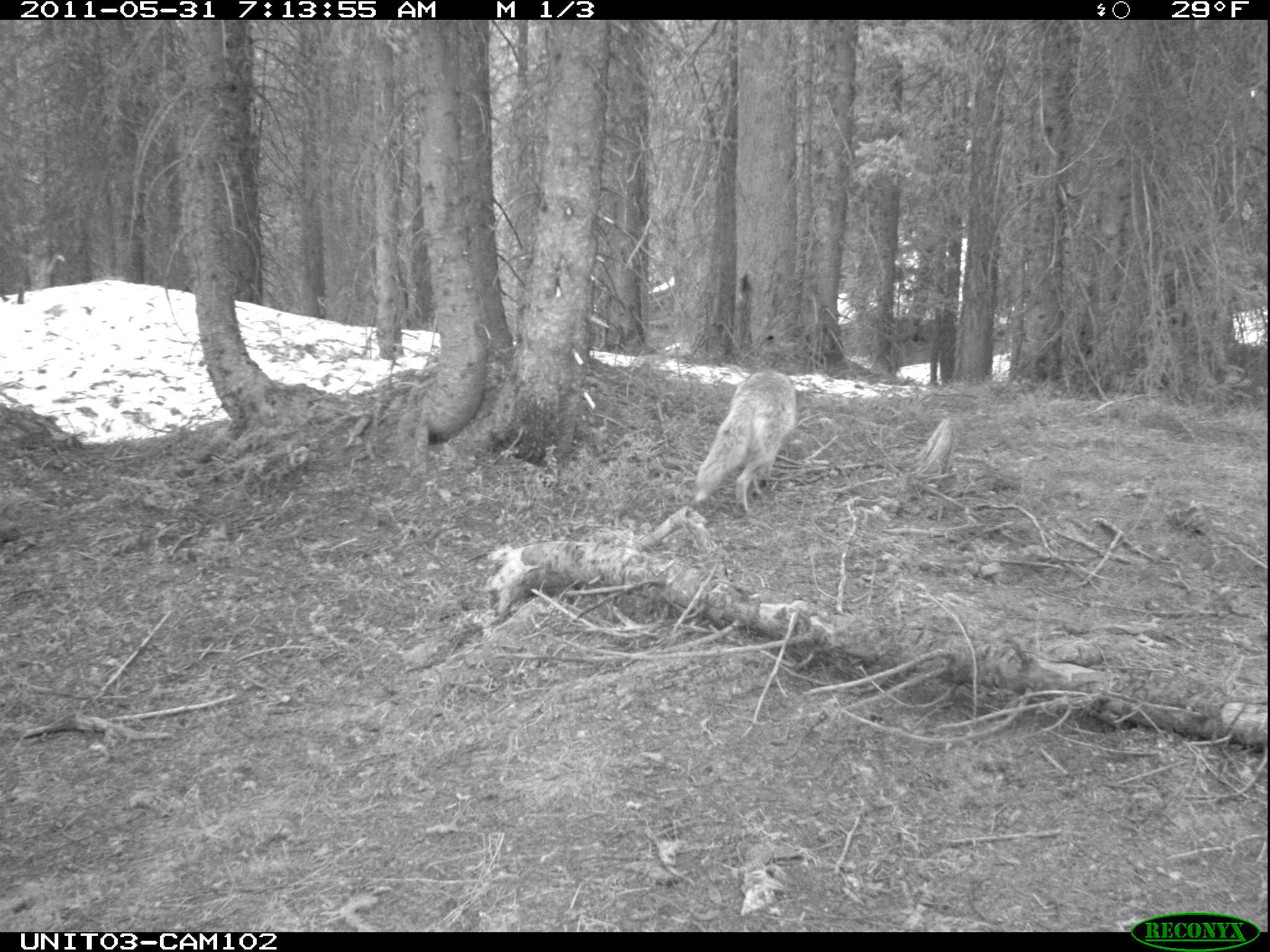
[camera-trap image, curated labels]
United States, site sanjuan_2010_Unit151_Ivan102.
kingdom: Animalia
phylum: Chordata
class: Mammalia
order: Carnivora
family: Canidae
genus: Canis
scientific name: Canis latrans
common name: coyote